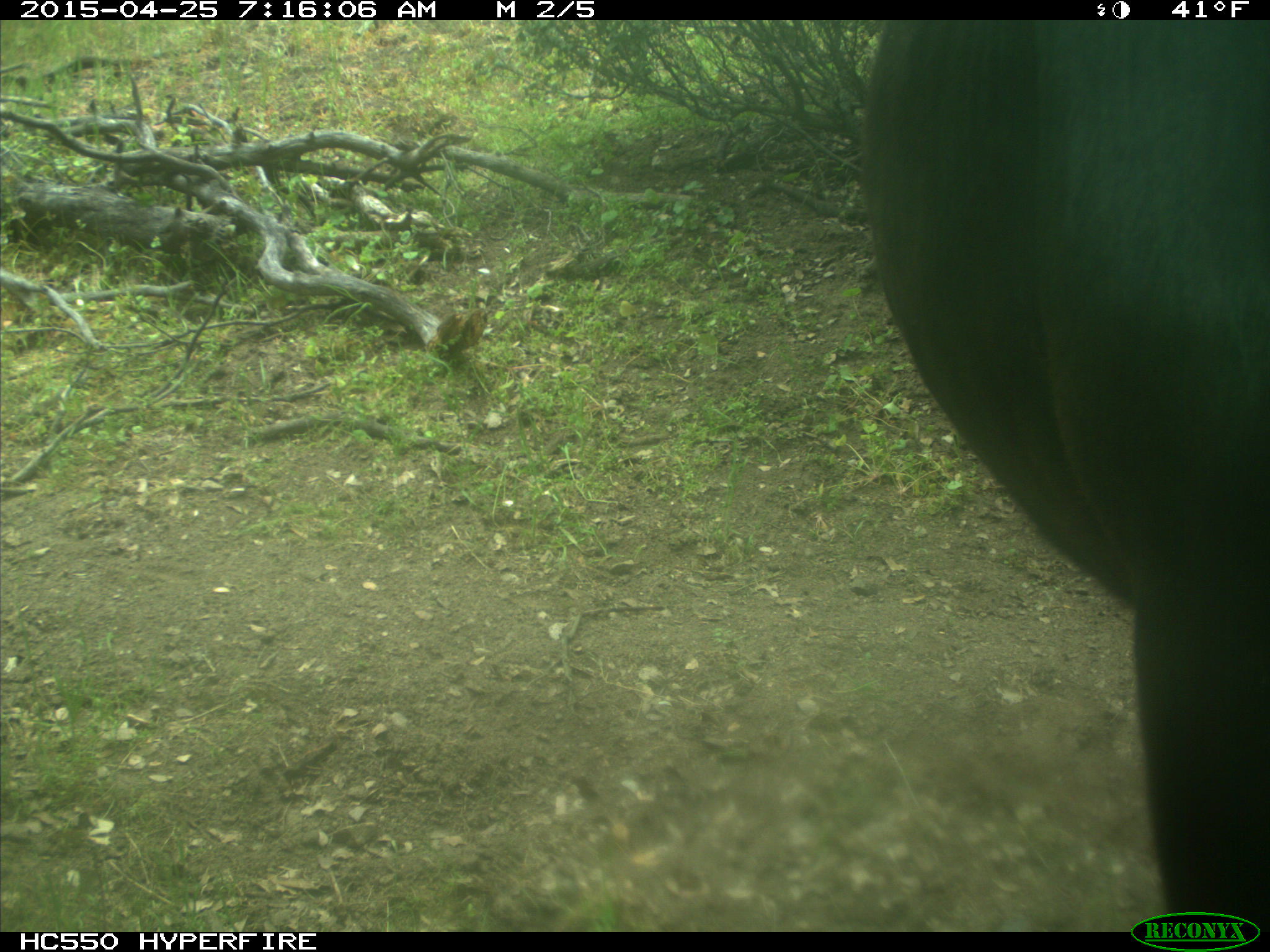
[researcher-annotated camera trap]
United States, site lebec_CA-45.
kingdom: Animalia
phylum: Chordata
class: Mammalia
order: Artiodactyla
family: Bovidae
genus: Bos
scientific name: Bos taurus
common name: domestic cow